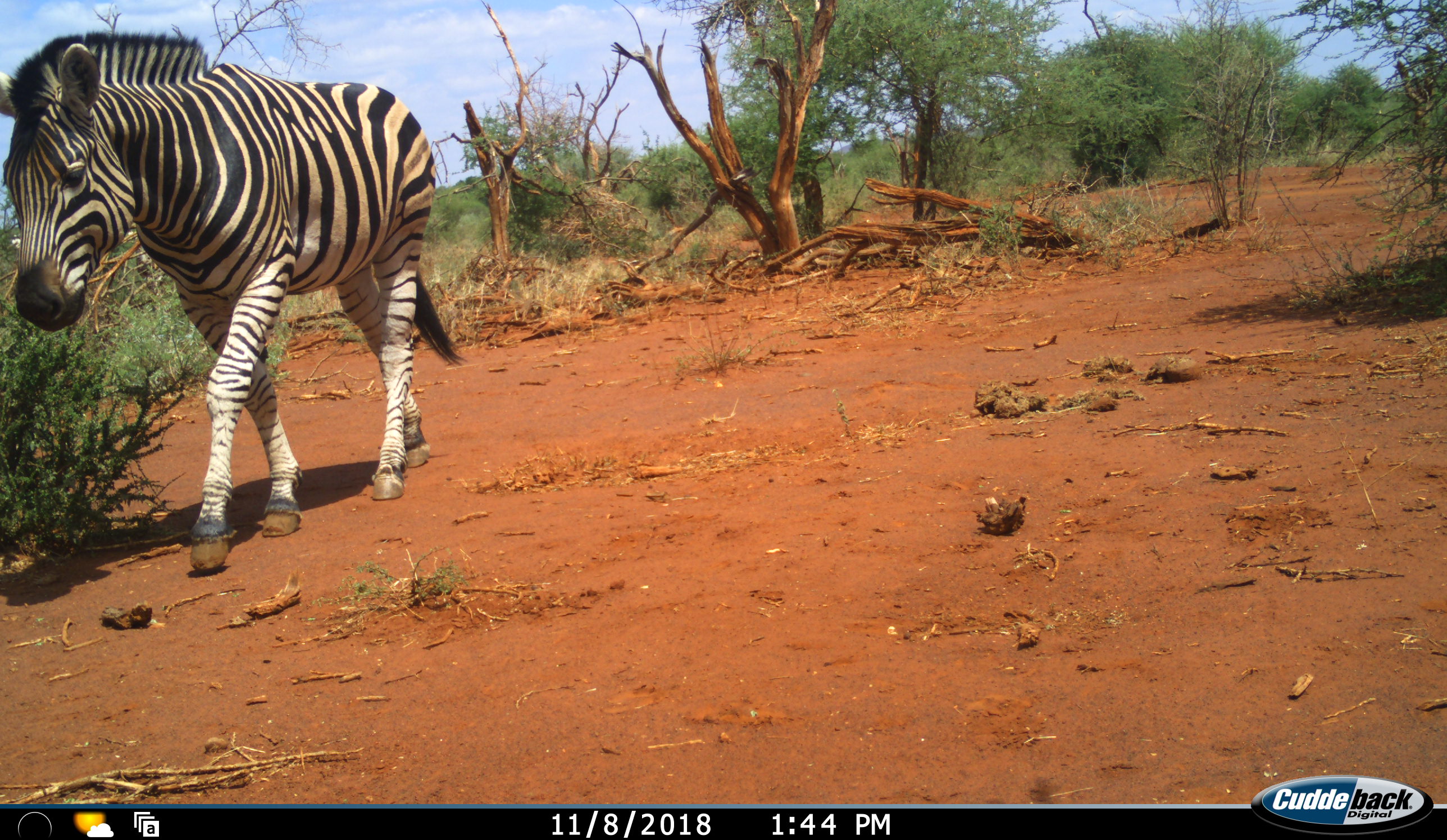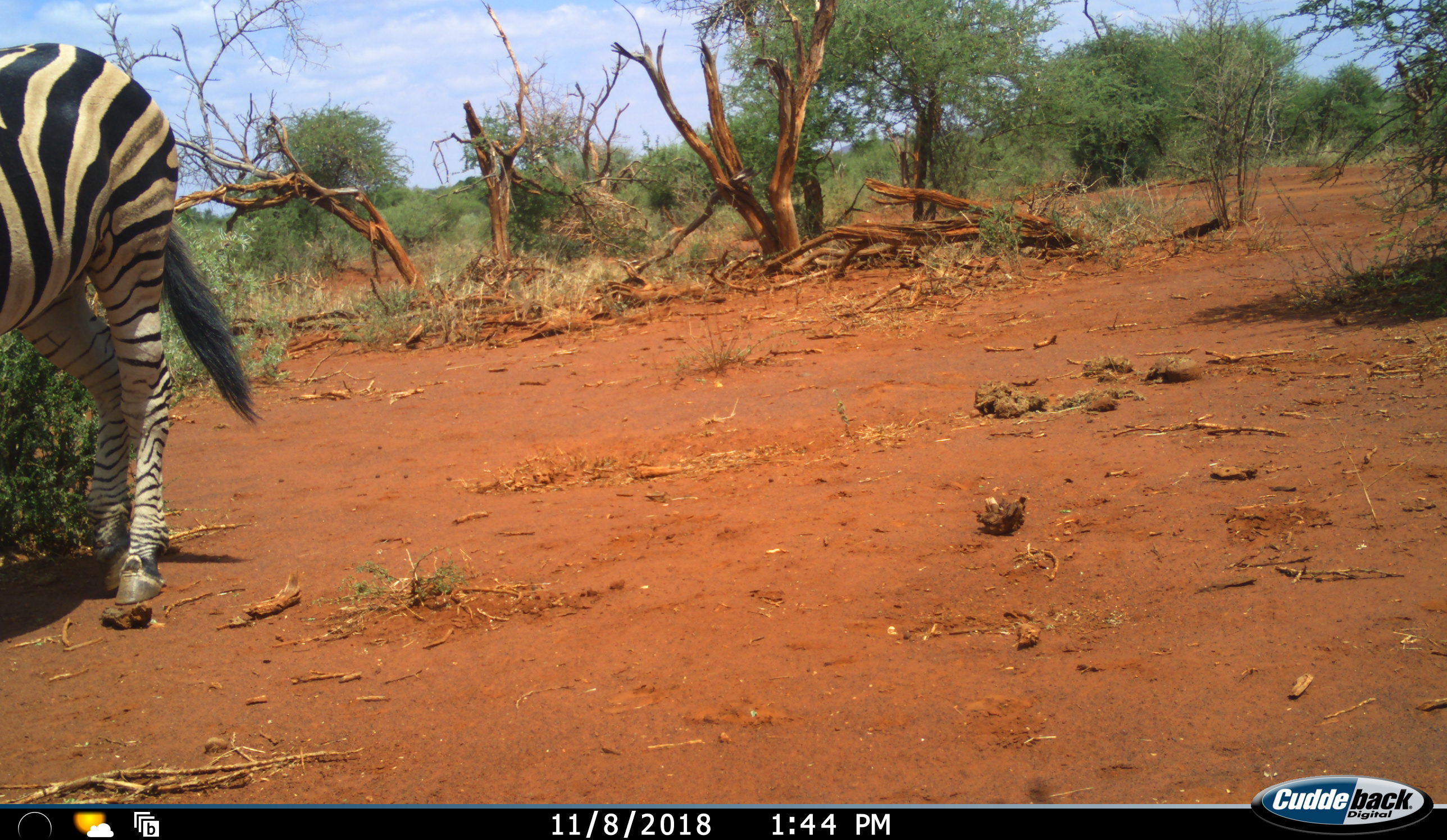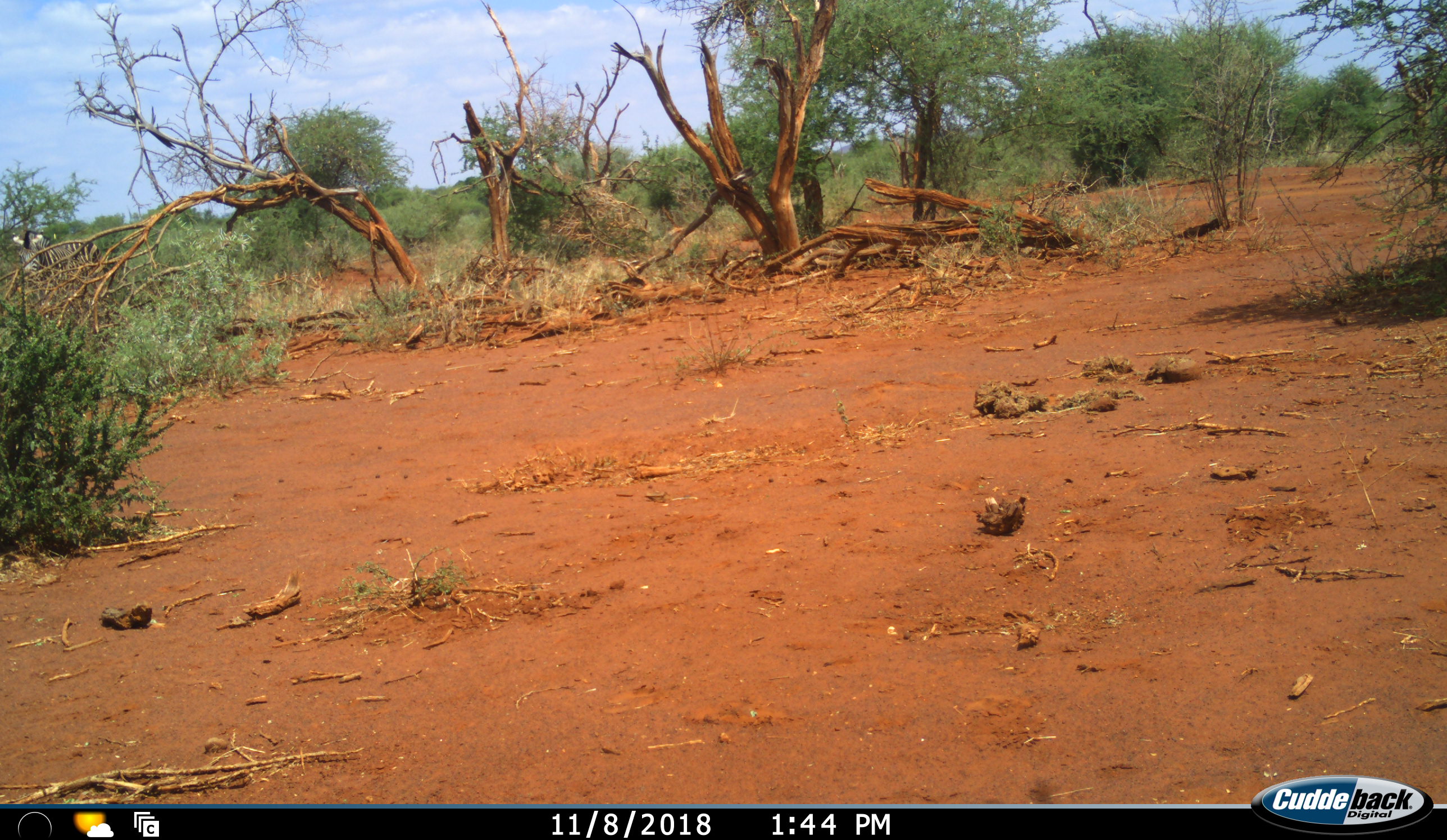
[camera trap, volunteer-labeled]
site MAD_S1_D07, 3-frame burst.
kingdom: Animalia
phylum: Chordata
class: Mammalia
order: Perissodactyla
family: Equidae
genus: Equus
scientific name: Equus quagga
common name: plains zebra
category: zebraplains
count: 1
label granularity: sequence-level